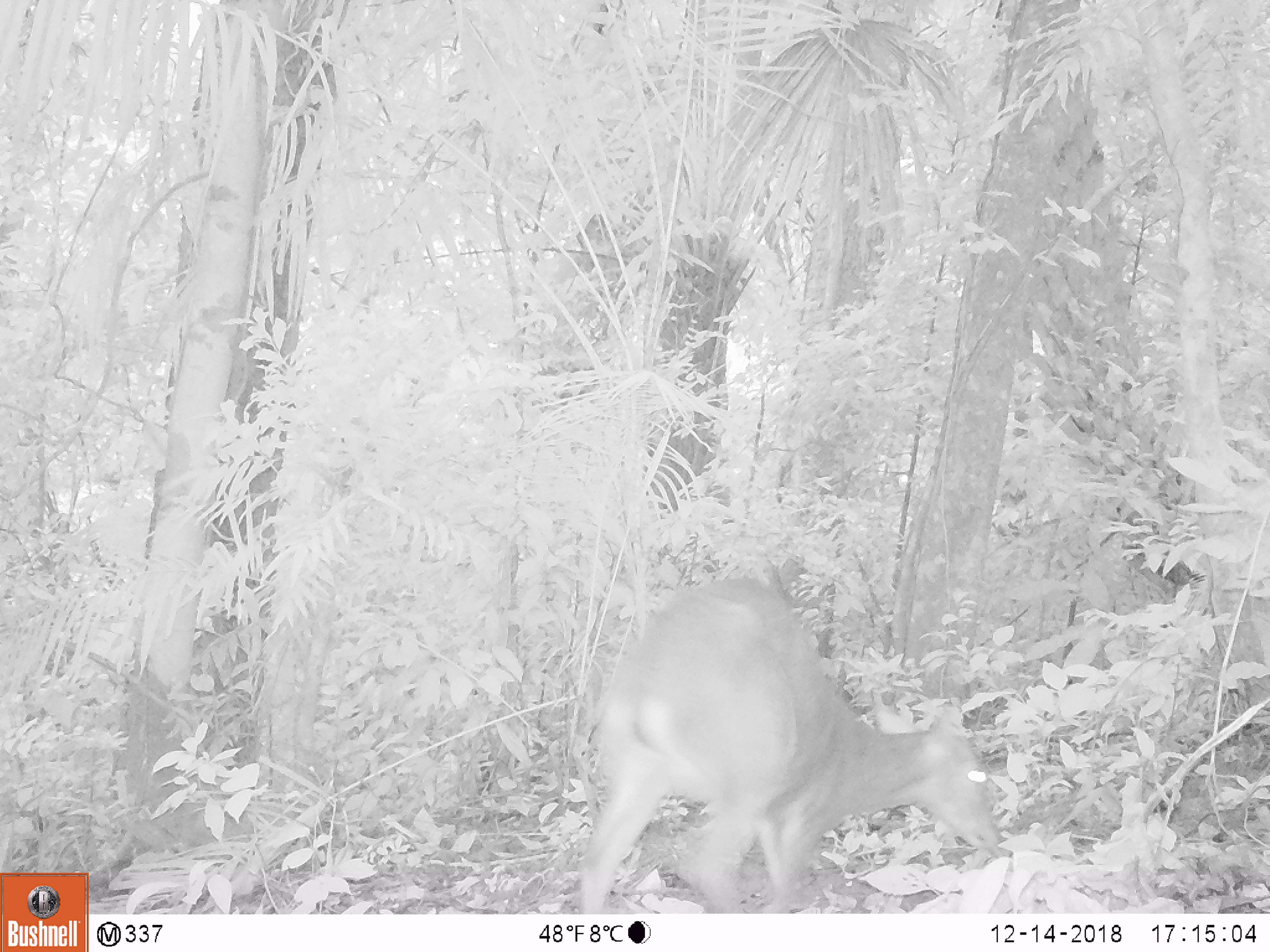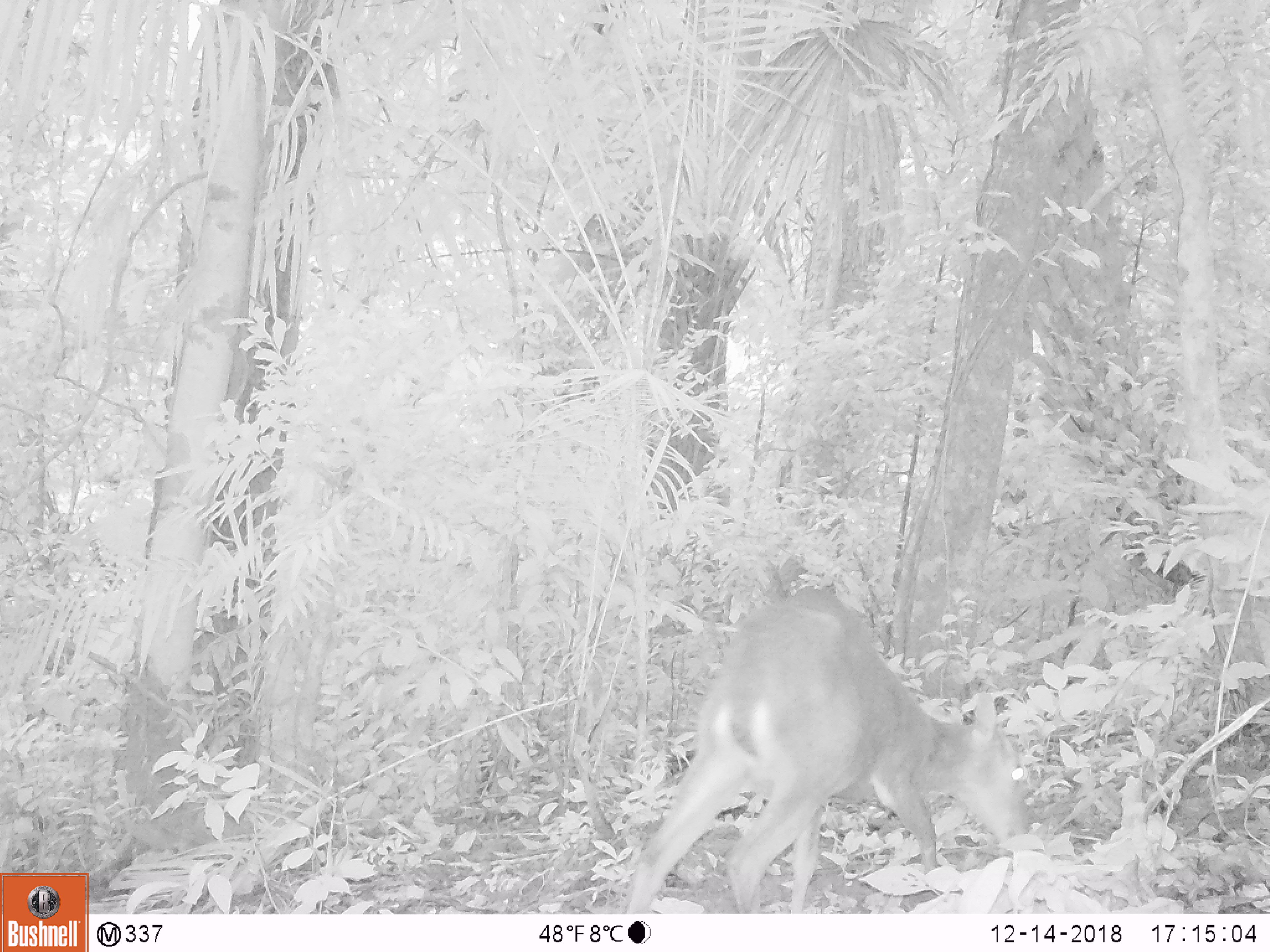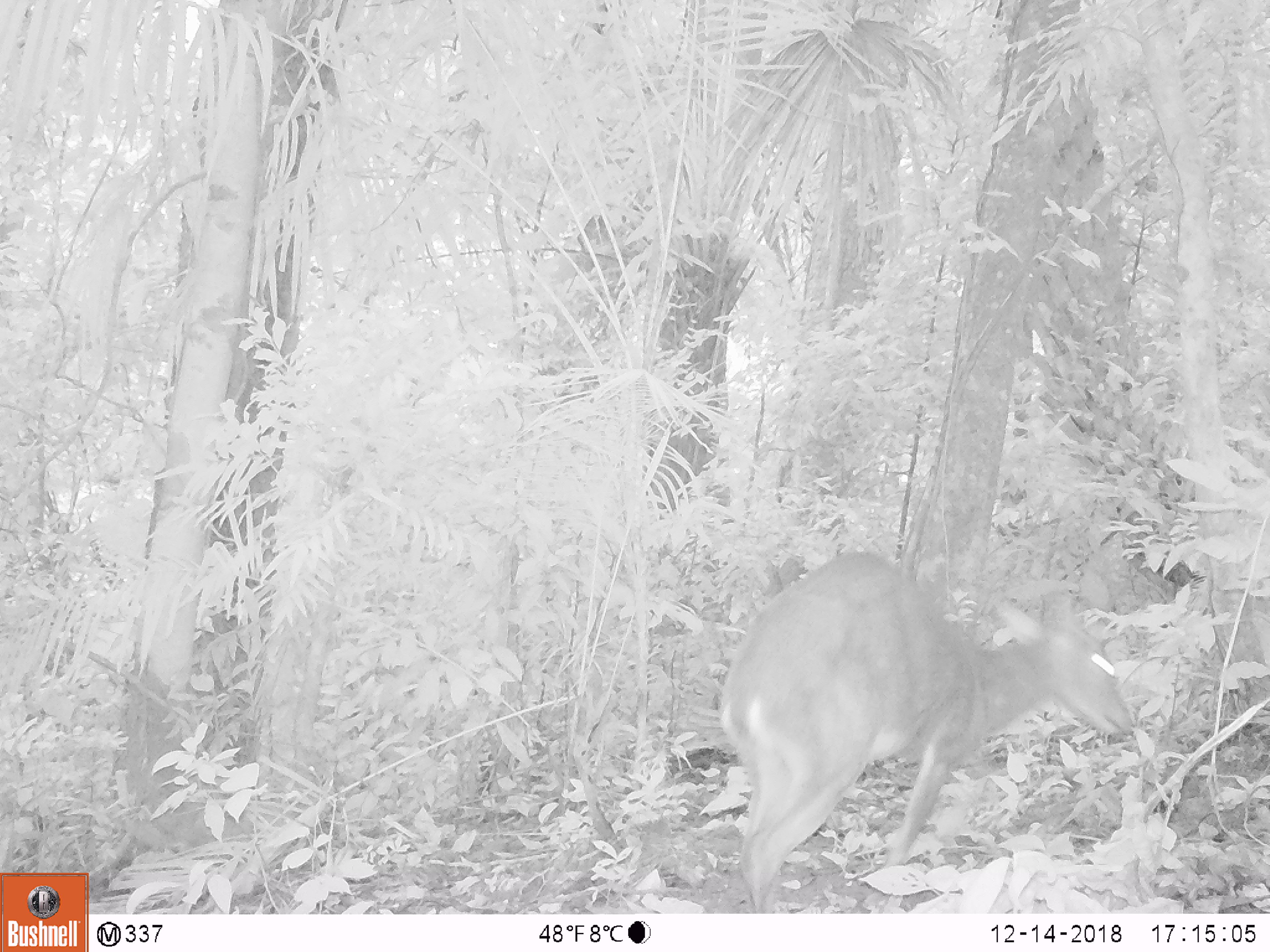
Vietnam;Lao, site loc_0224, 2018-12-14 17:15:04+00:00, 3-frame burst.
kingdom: Animalia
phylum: Chordata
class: Mammalia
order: Artiodactyla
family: Cervidae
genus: Muntiacus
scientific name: Muntiacus vuquangensis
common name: large-antlered muntjac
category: large antlered muntjac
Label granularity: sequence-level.